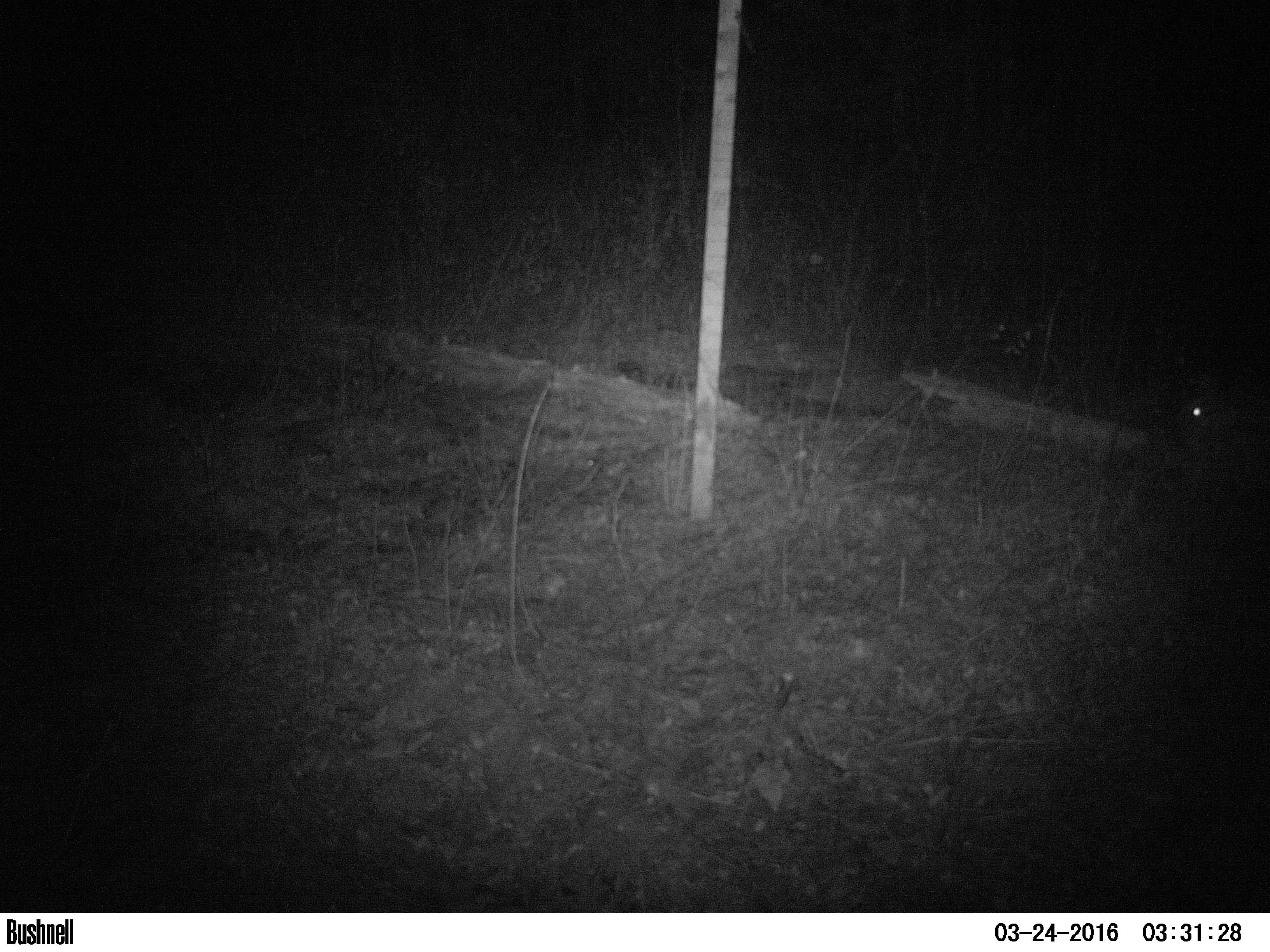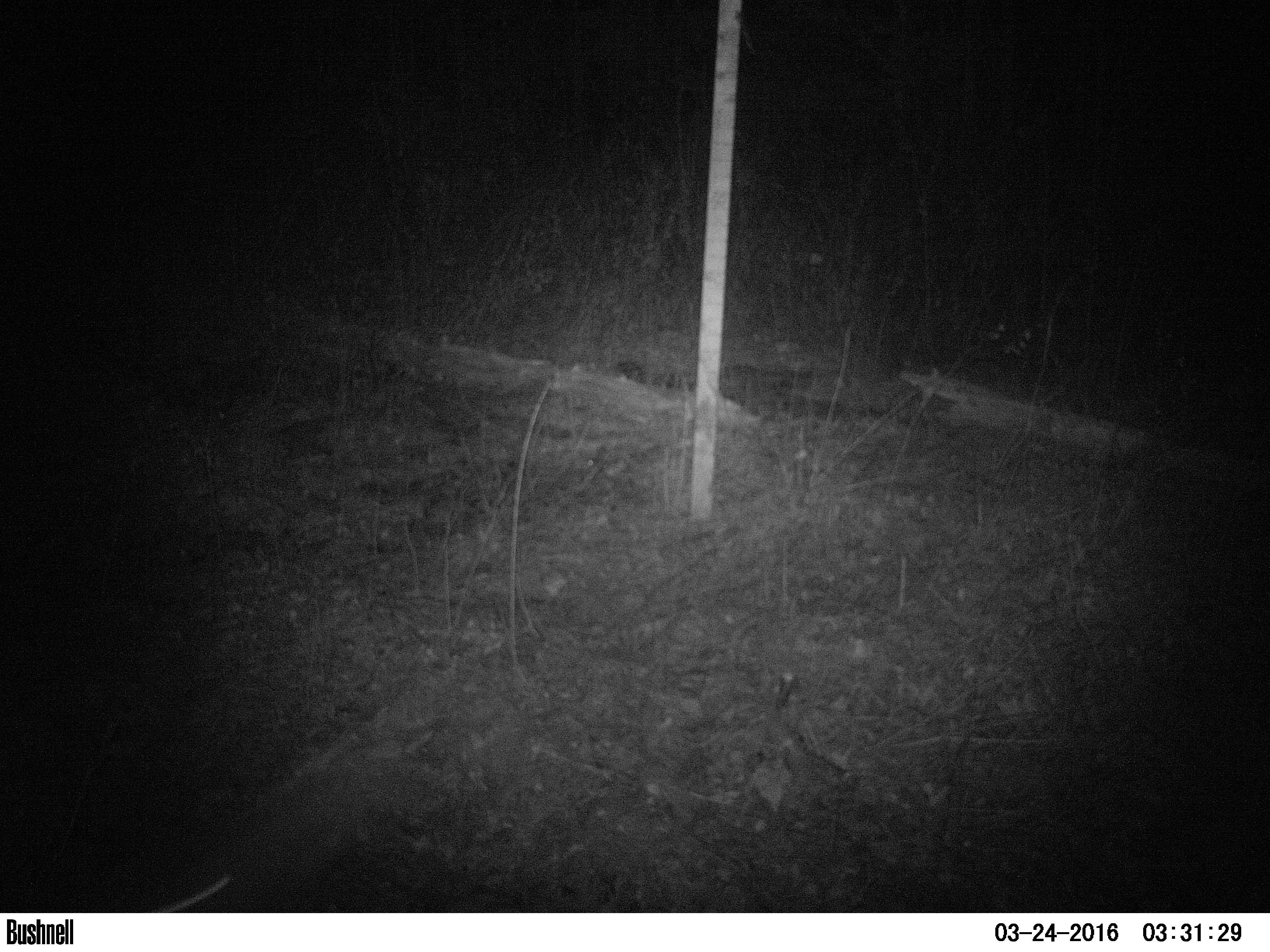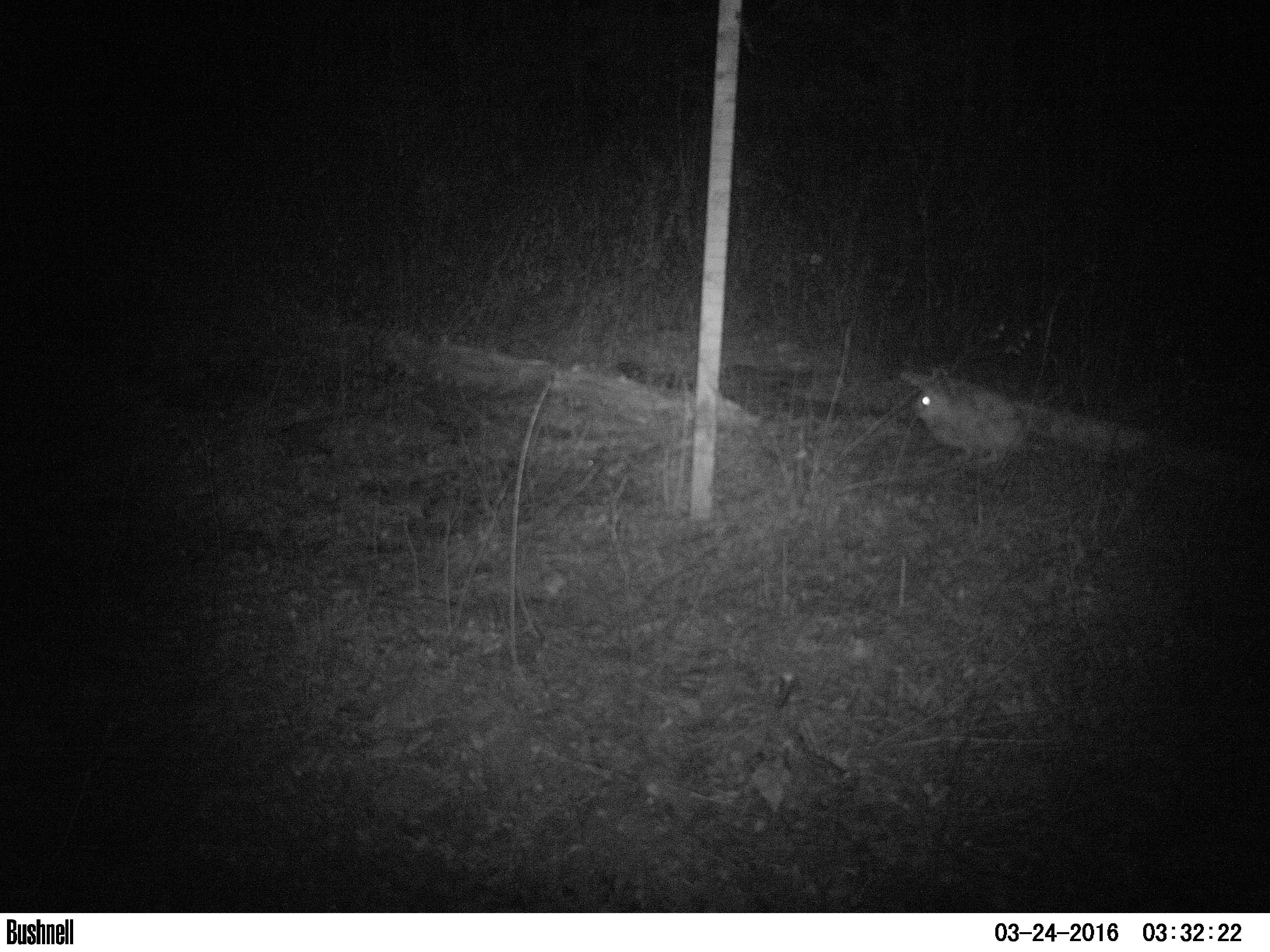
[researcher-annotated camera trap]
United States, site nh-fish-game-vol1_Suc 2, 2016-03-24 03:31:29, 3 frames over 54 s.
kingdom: Animalia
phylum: Chordata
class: Mammalia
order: Lagomorpha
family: Leporidae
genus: Lepus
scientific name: Lepus americanus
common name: snowshoe hare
Snowshoe hare (Lepus americanus).